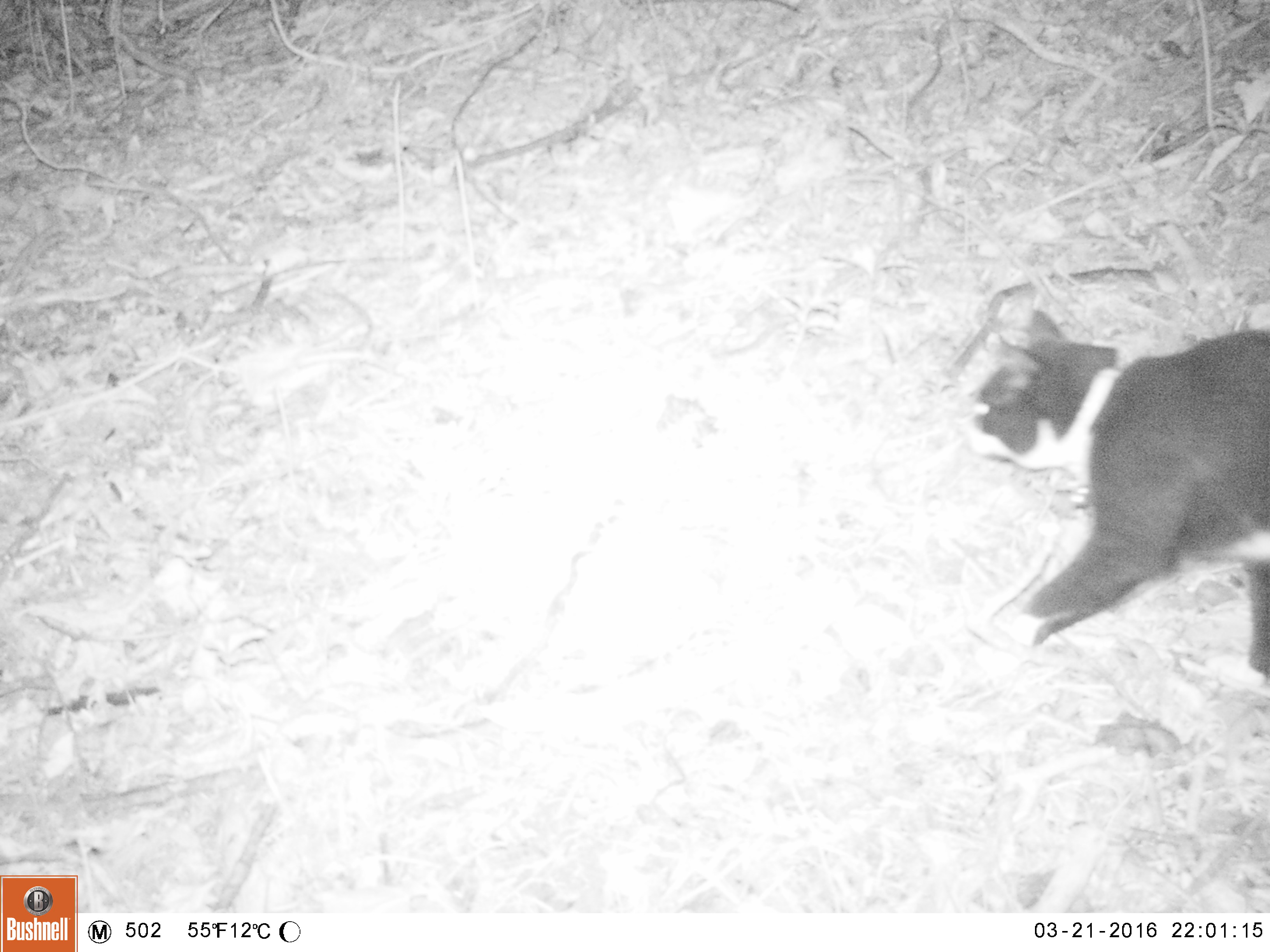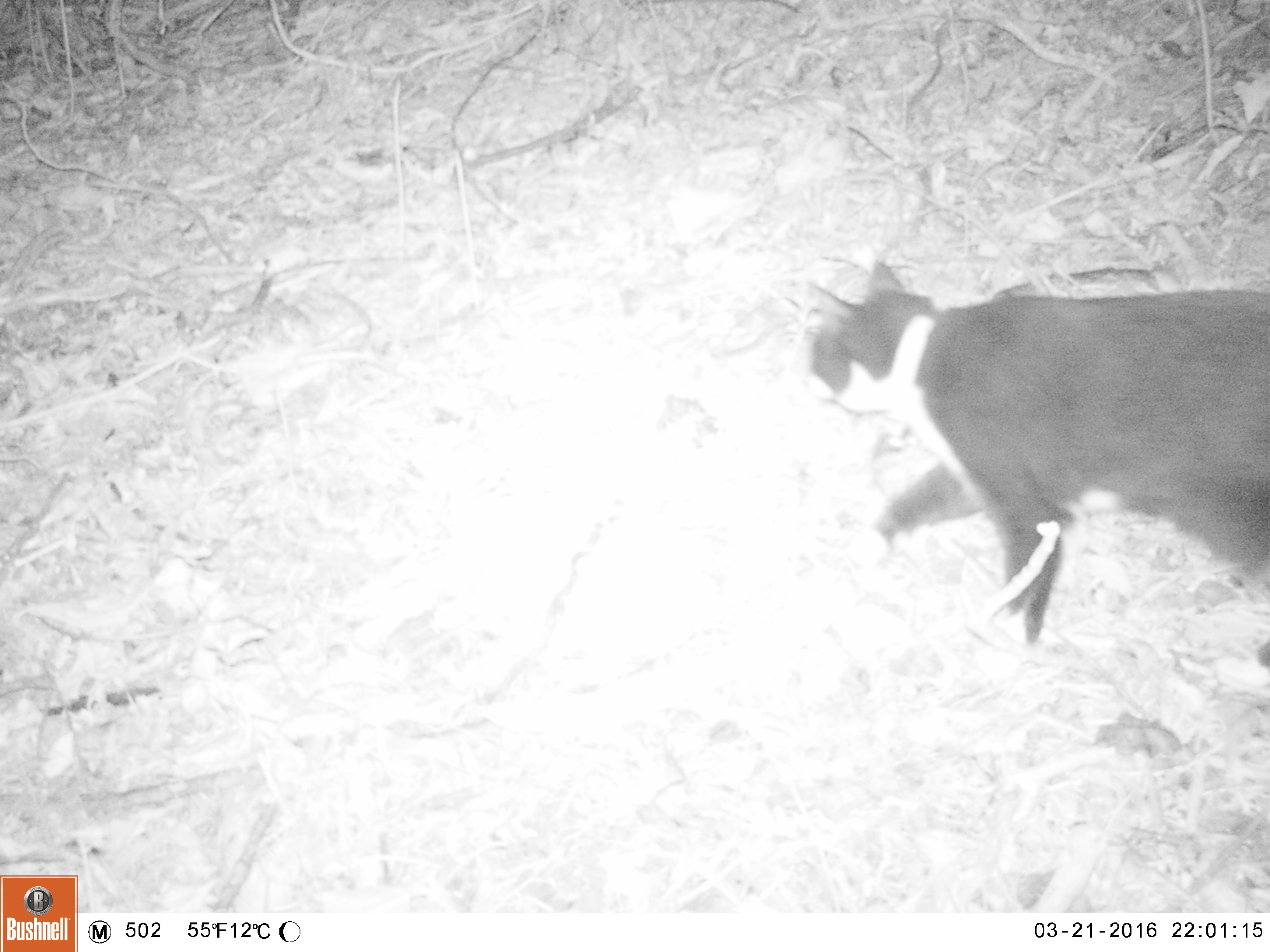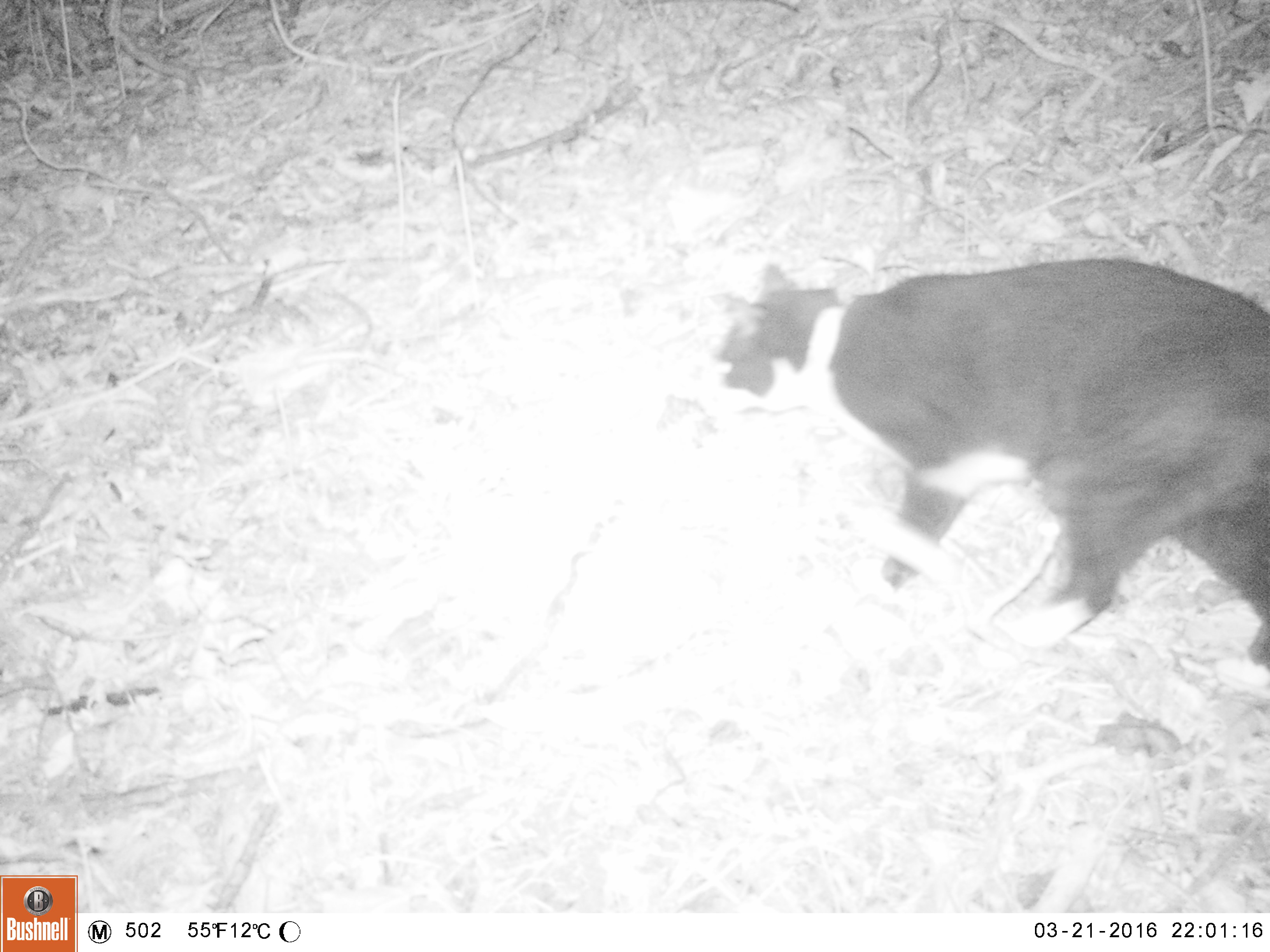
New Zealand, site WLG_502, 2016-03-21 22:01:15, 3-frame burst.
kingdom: Animalia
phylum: Chordata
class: Mammalia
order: Carnivora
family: Felidae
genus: Felis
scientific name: Felis catus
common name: domestic cat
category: cat